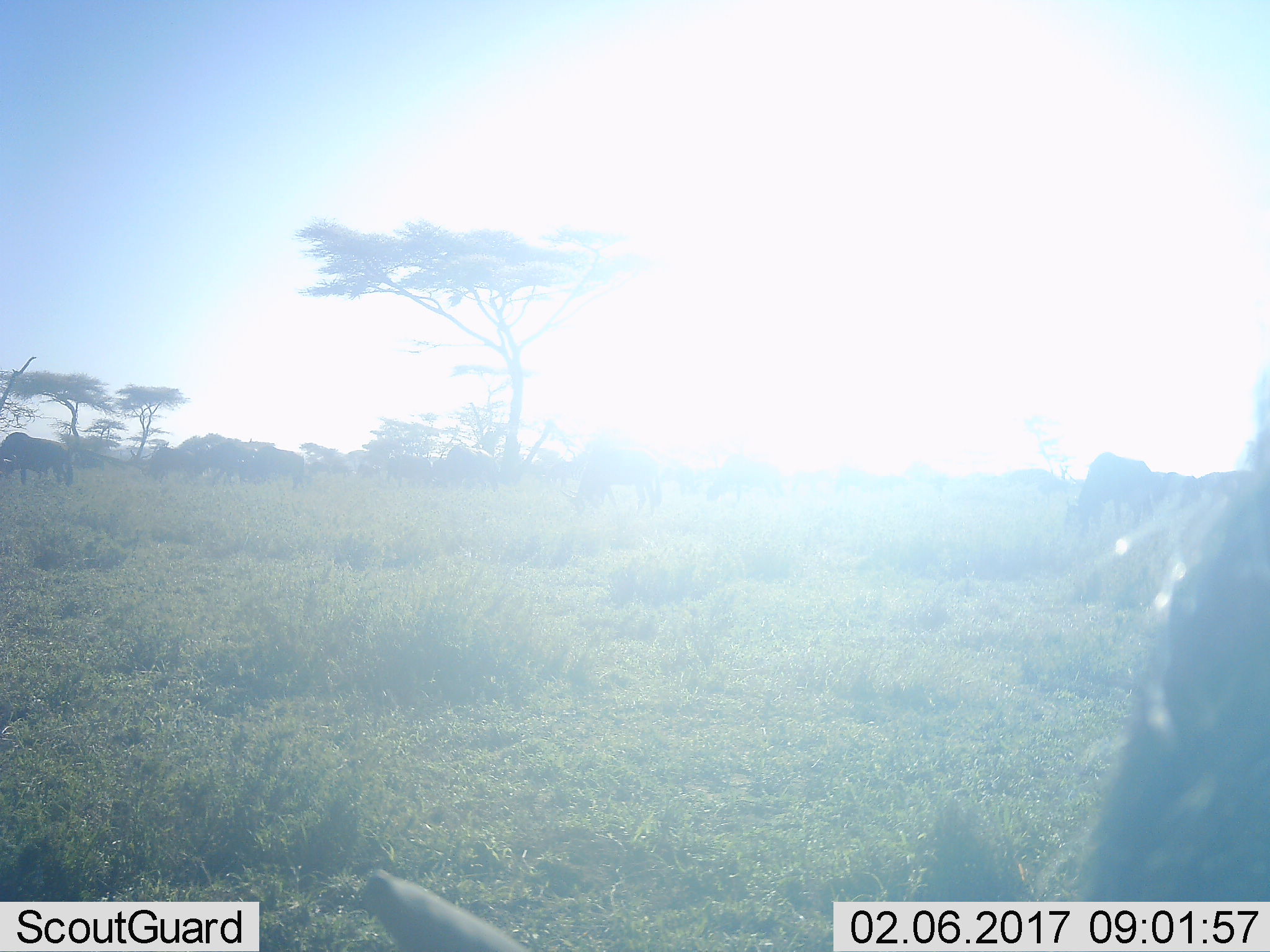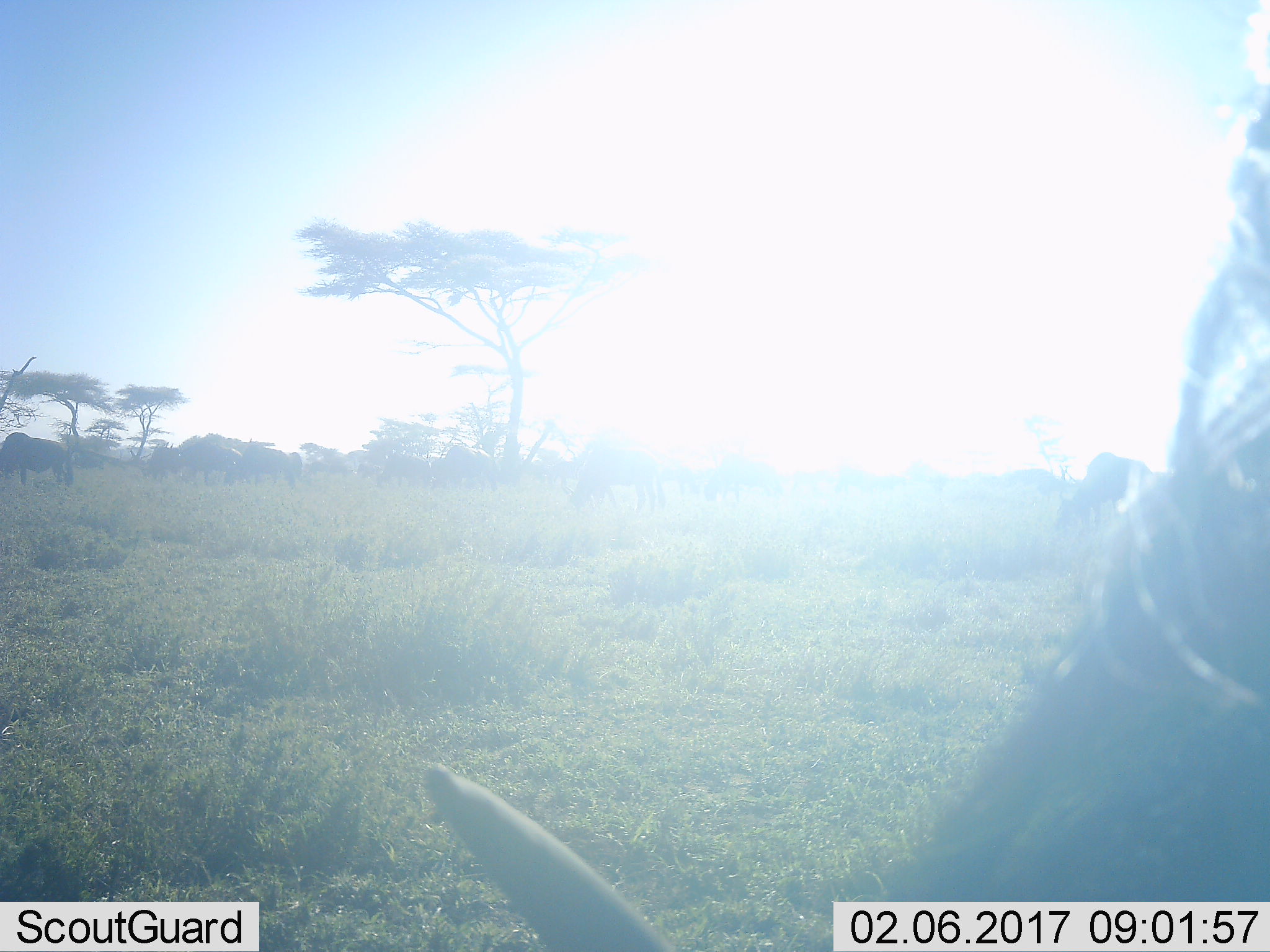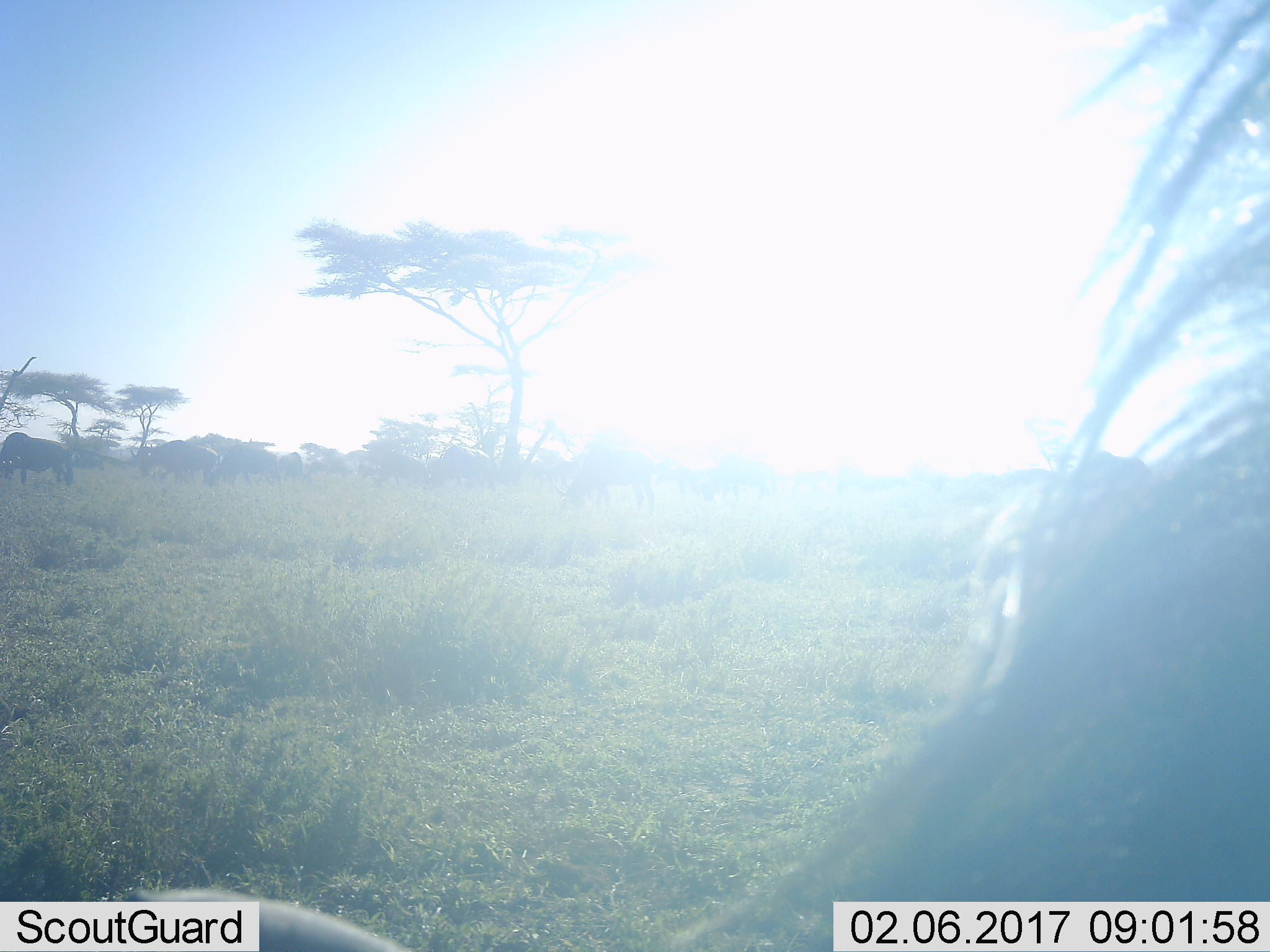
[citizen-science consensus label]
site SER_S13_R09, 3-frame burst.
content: unidentified animal